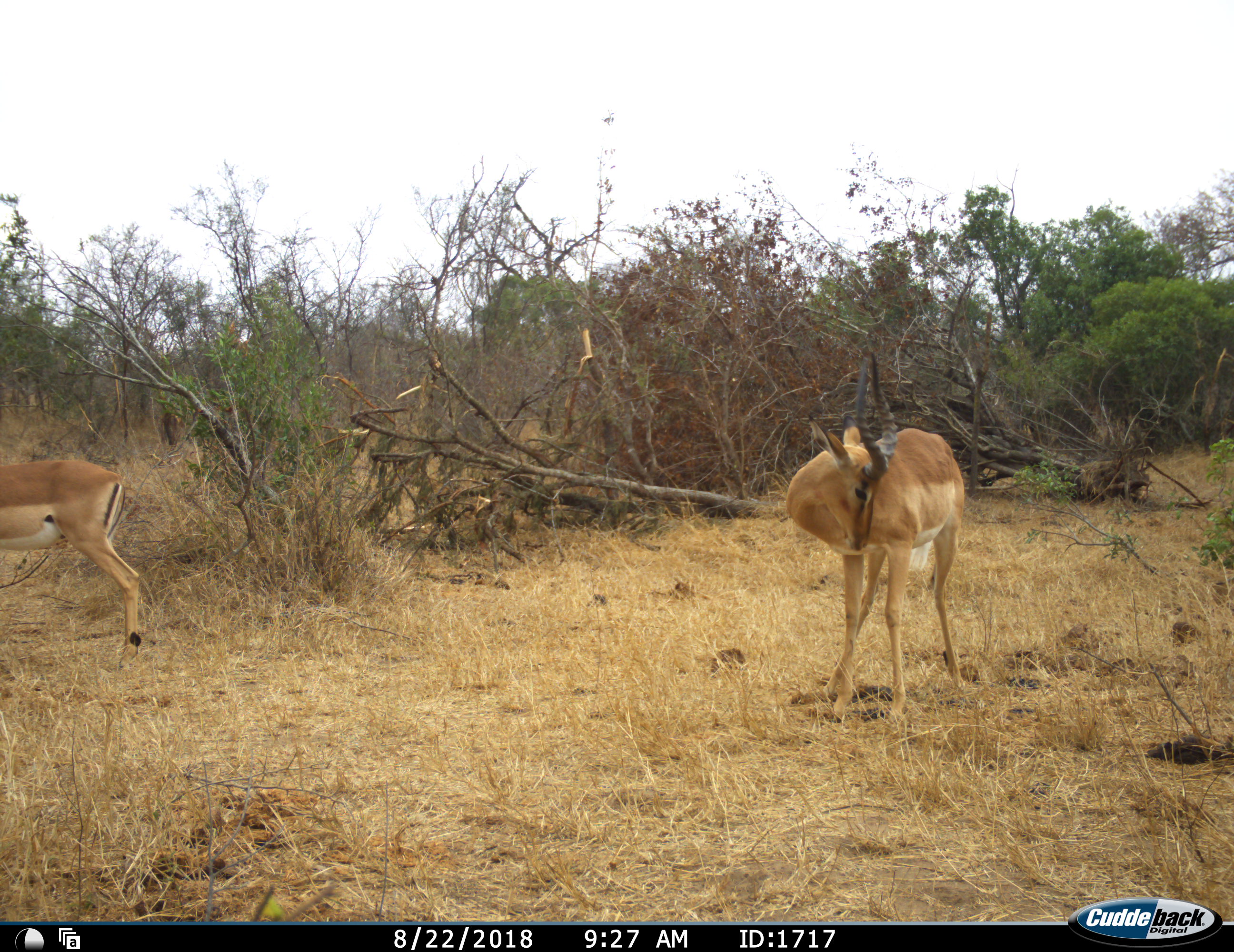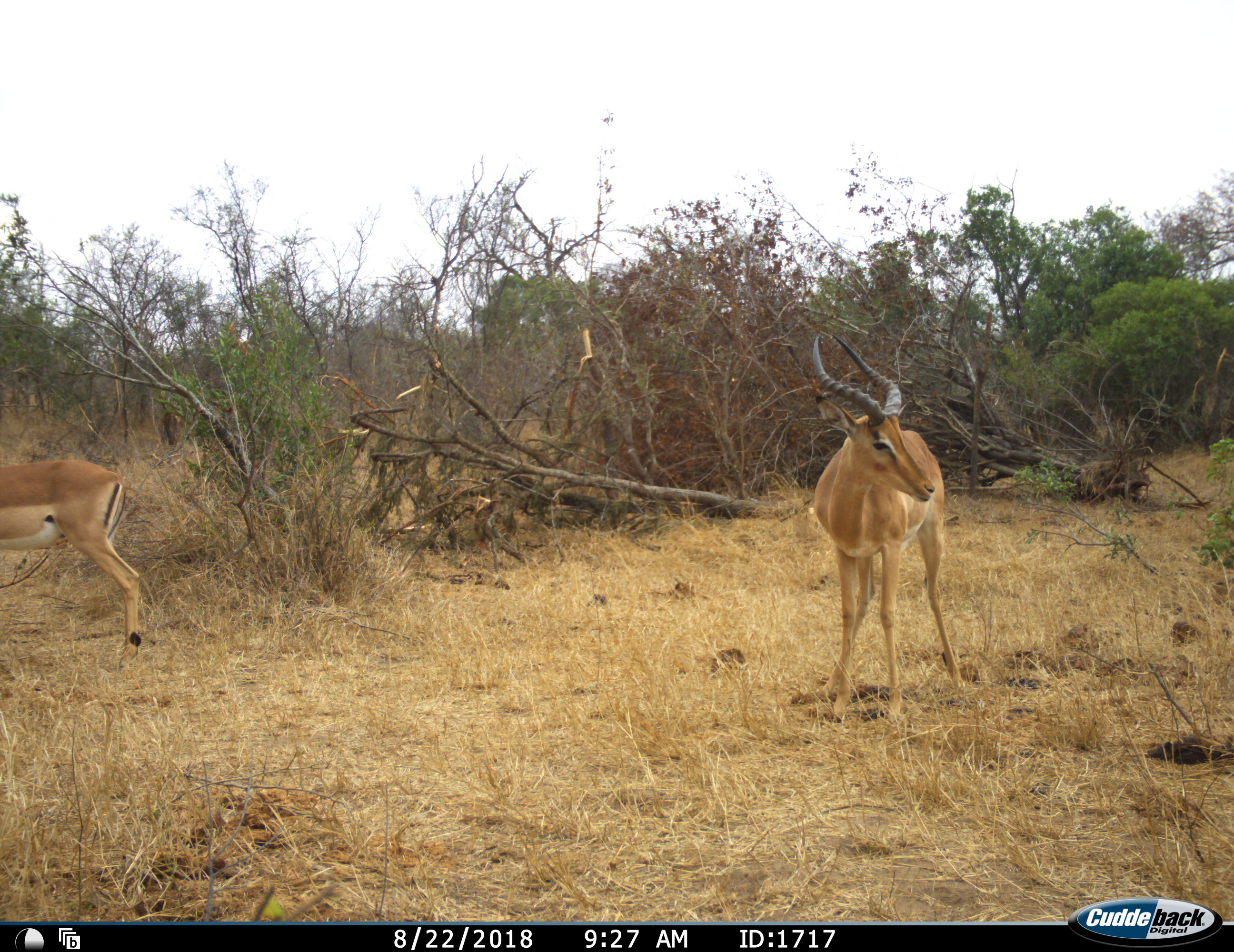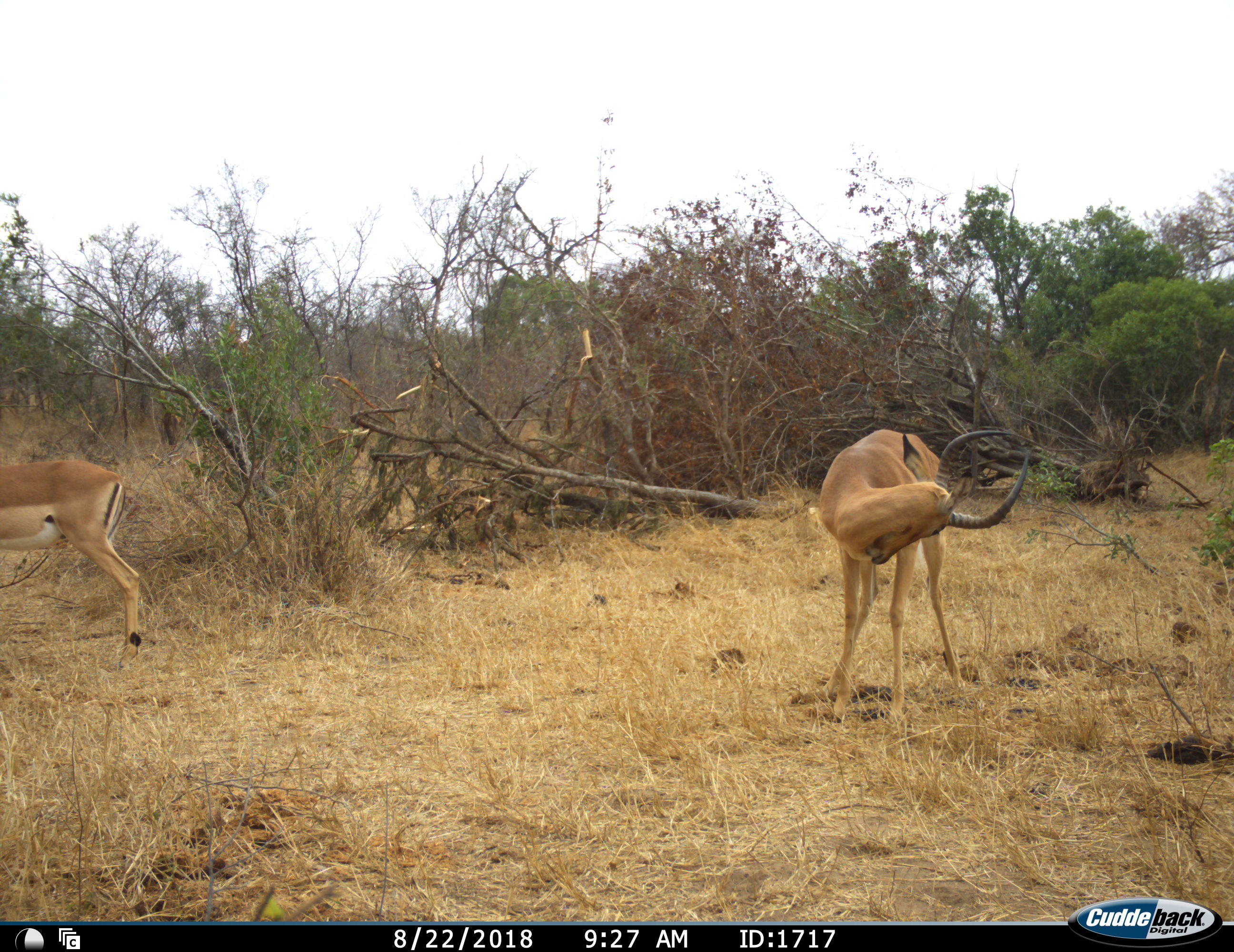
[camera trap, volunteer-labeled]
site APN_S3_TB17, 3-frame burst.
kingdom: Animalia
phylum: Chordata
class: Mammalia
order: Artiodactyla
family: Bovidae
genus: Aepyceros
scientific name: Aepyceros melampus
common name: impala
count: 2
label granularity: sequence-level